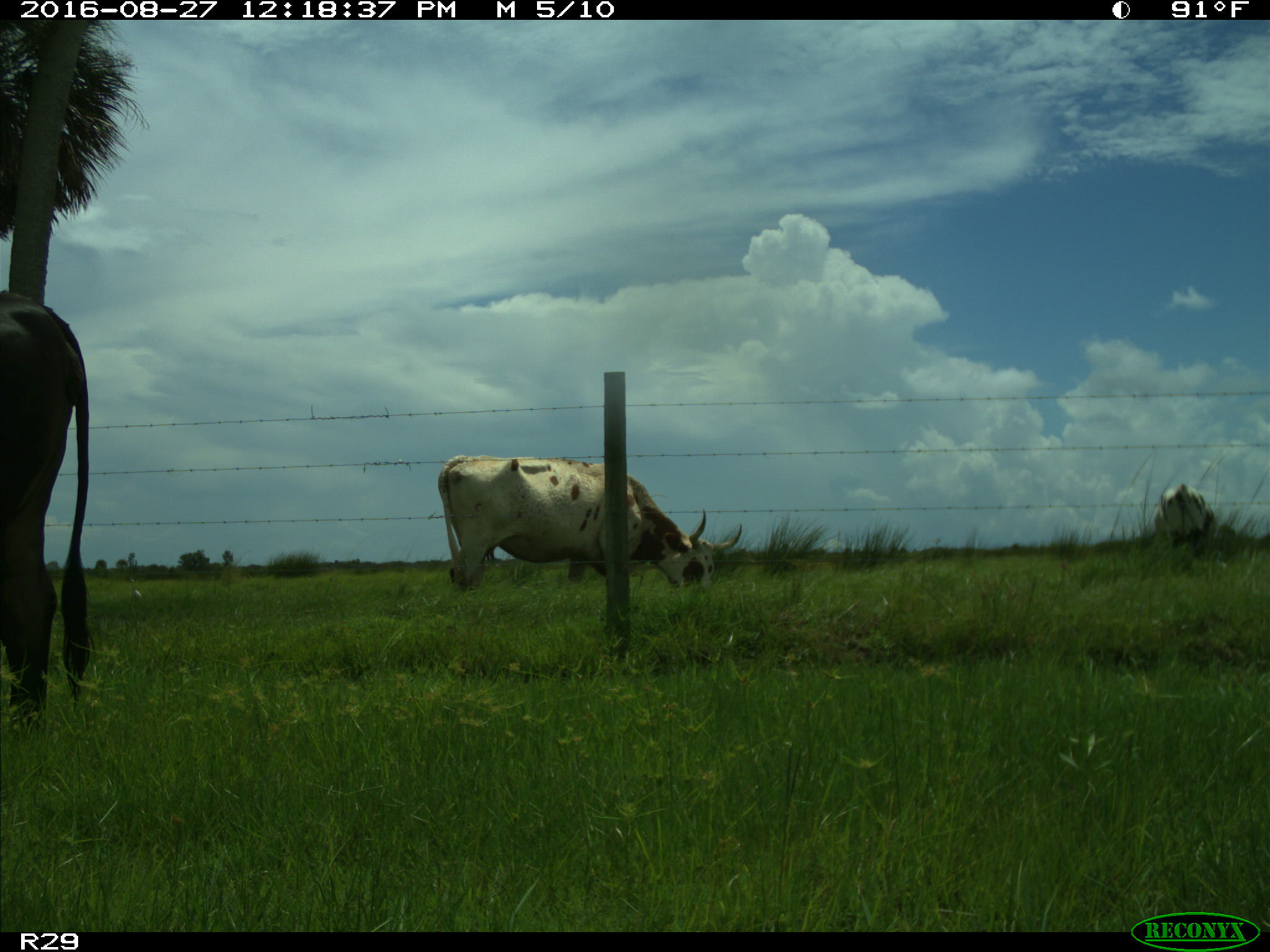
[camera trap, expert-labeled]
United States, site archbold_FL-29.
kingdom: Animalia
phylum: Chordata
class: Mammalia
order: Artiodactyla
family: Bovidae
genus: Bos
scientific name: Bos taurus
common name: domestic cow